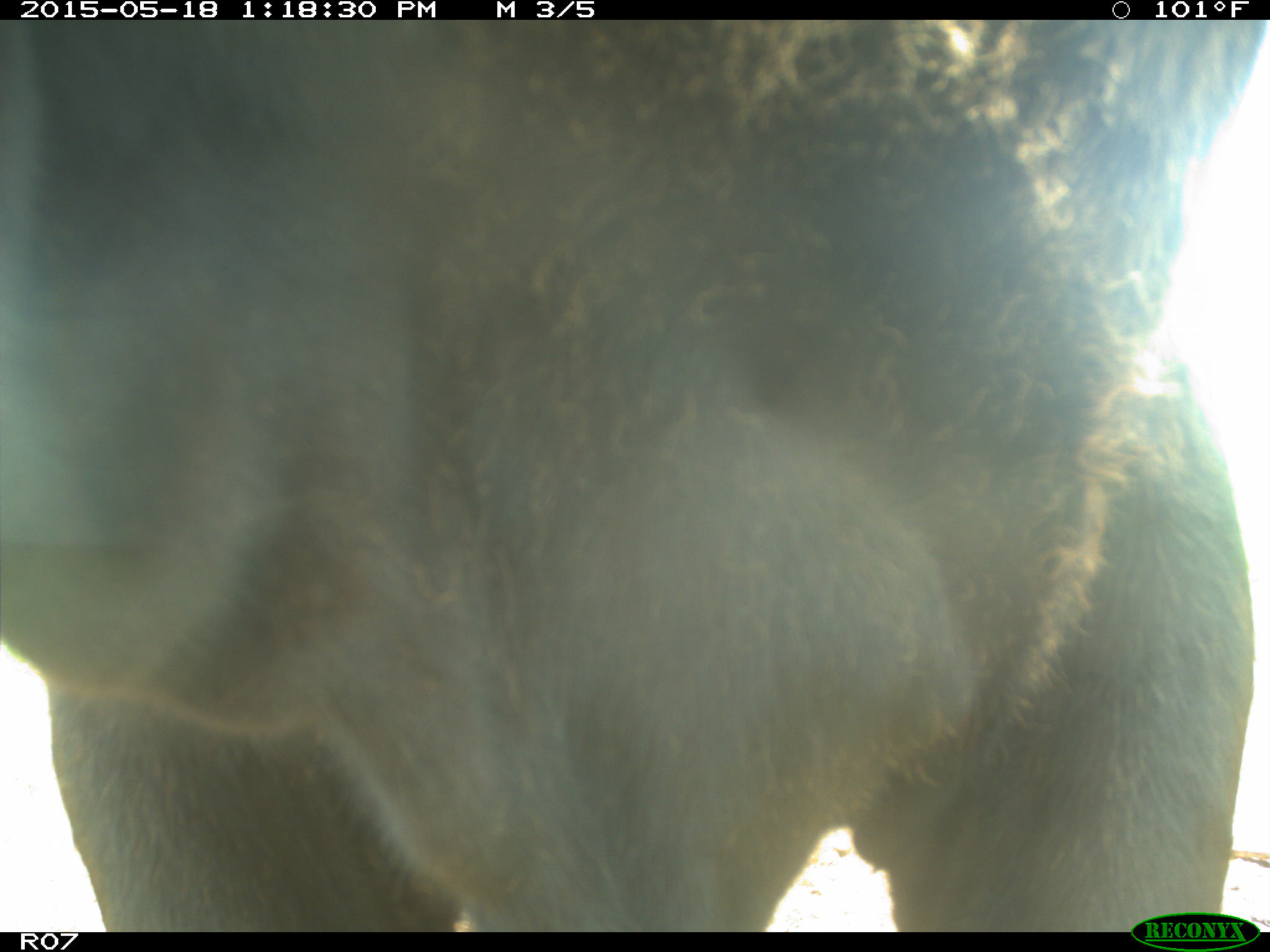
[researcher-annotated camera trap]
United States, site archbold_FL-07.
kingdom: Animalia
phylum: Chordata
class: Mammalia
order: Artiodactyla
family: Bovidae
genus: Bos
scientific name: Bos taurus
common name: domestic cow